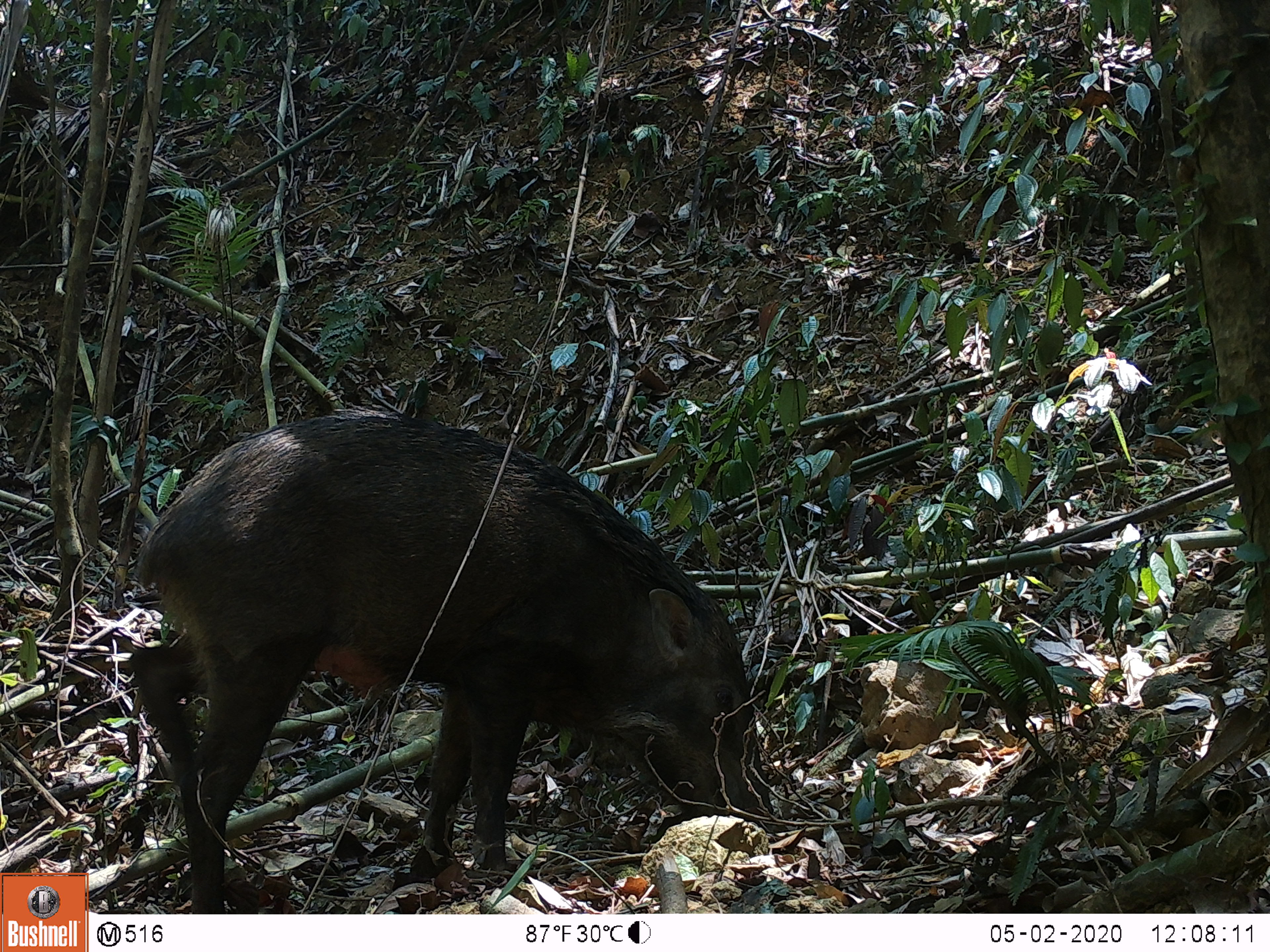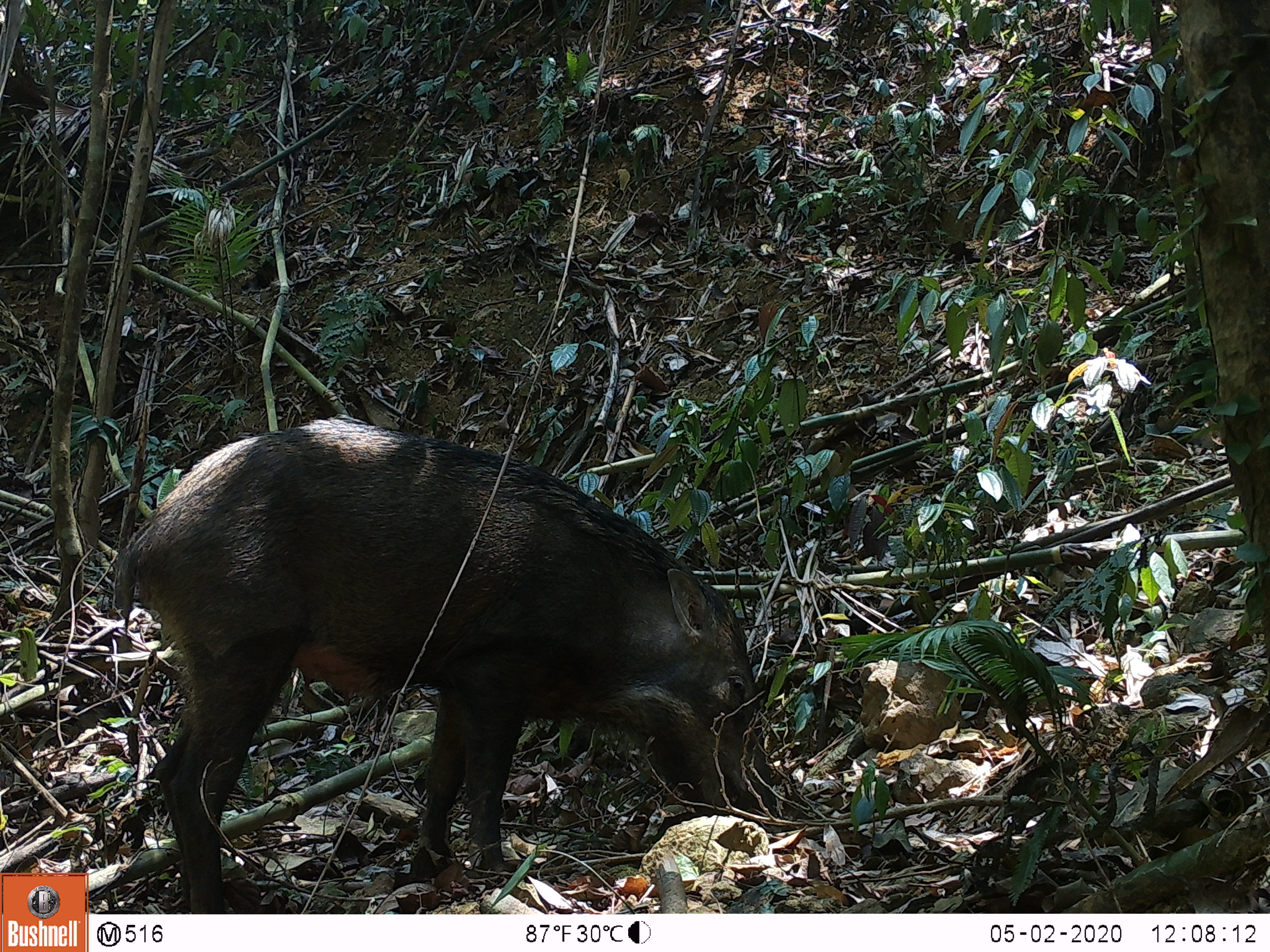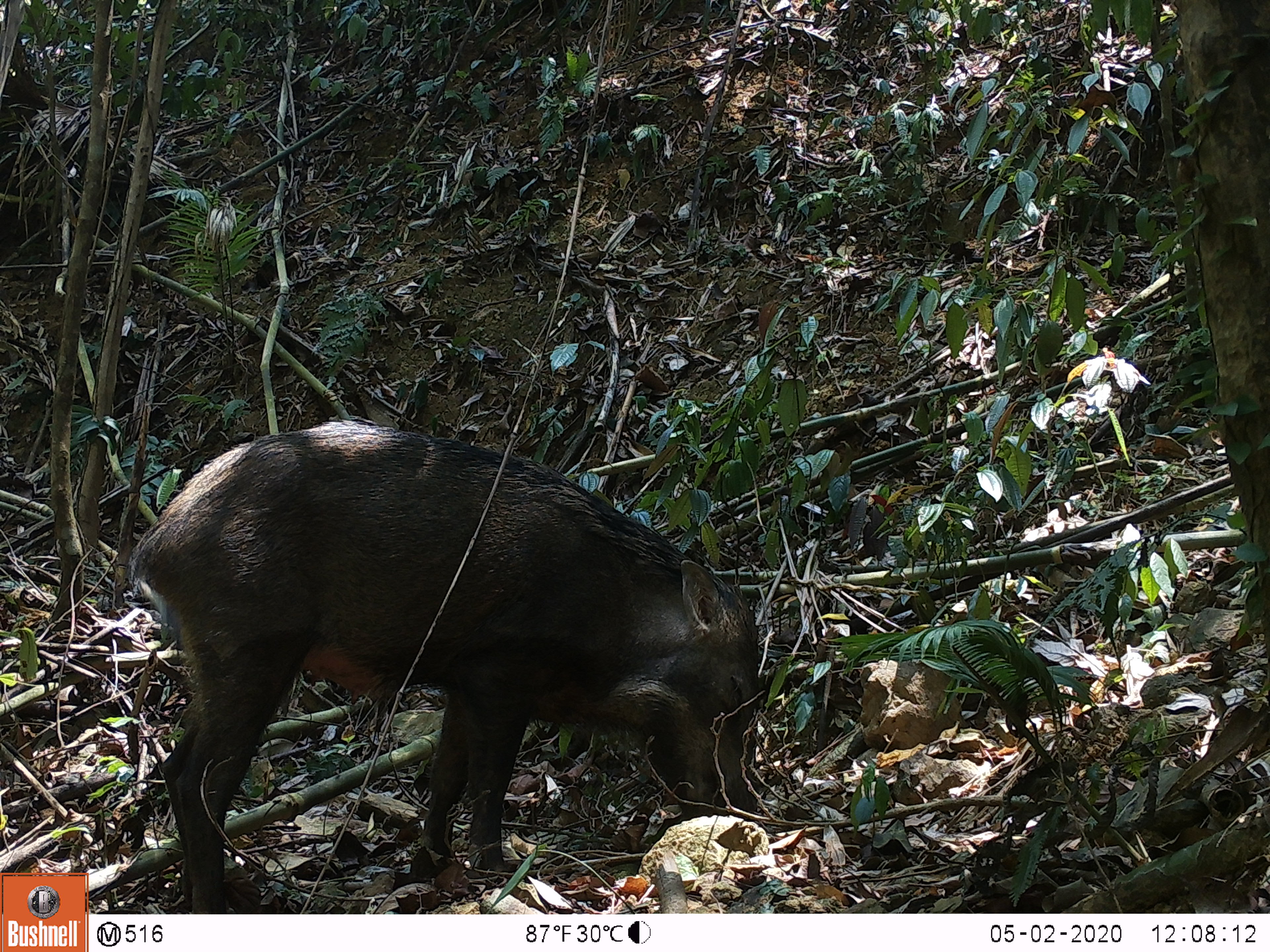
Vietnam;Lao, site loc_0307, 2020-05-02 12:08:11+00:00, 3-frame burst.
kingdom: Animalia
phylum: Chordata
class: Mammalia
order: Artiodactyla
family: Suidae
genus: Sus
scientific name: Sus scrofa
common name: eurasian wild pig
Eurasian wild pig (Sus scrofa). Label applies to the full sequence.